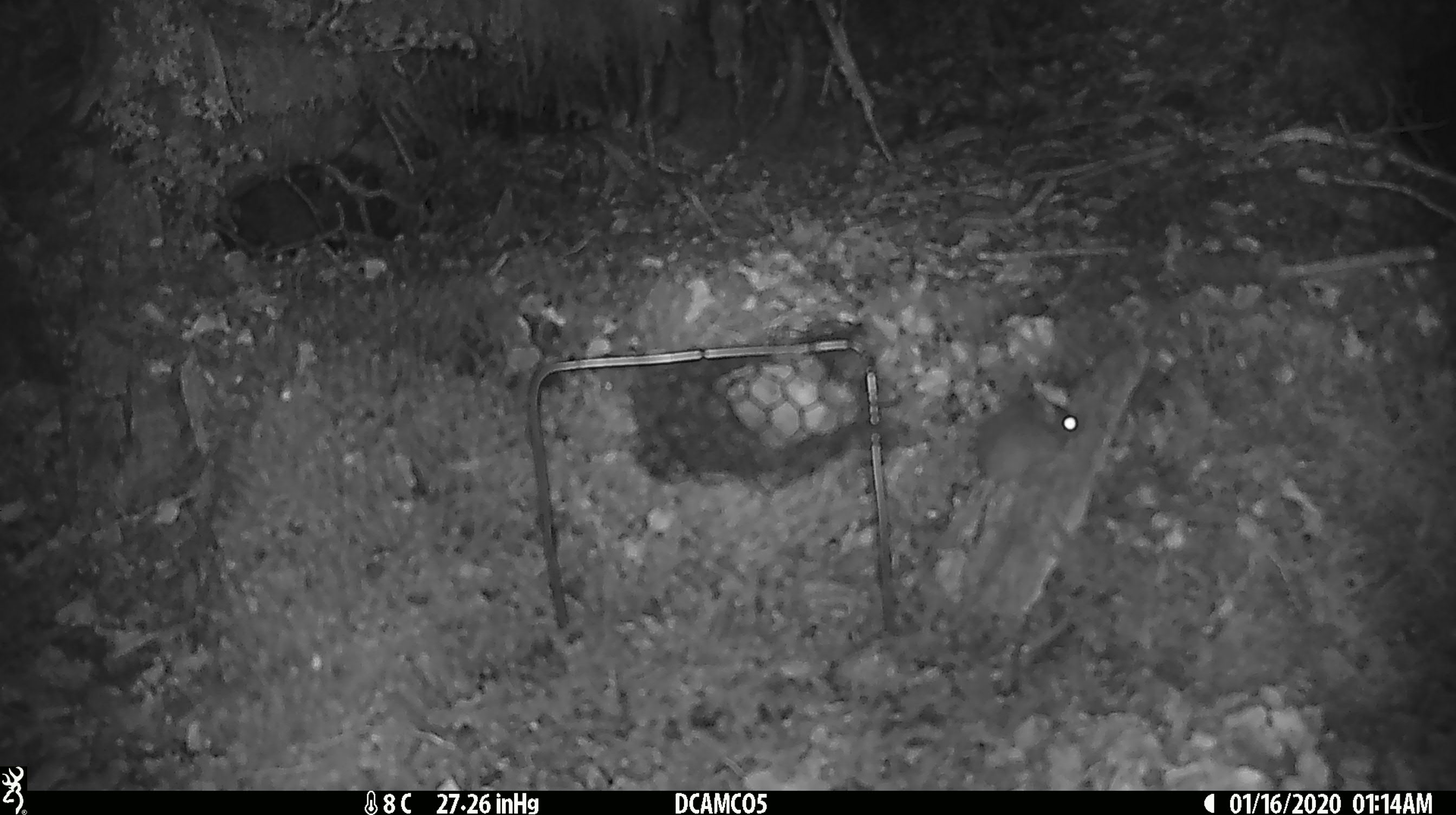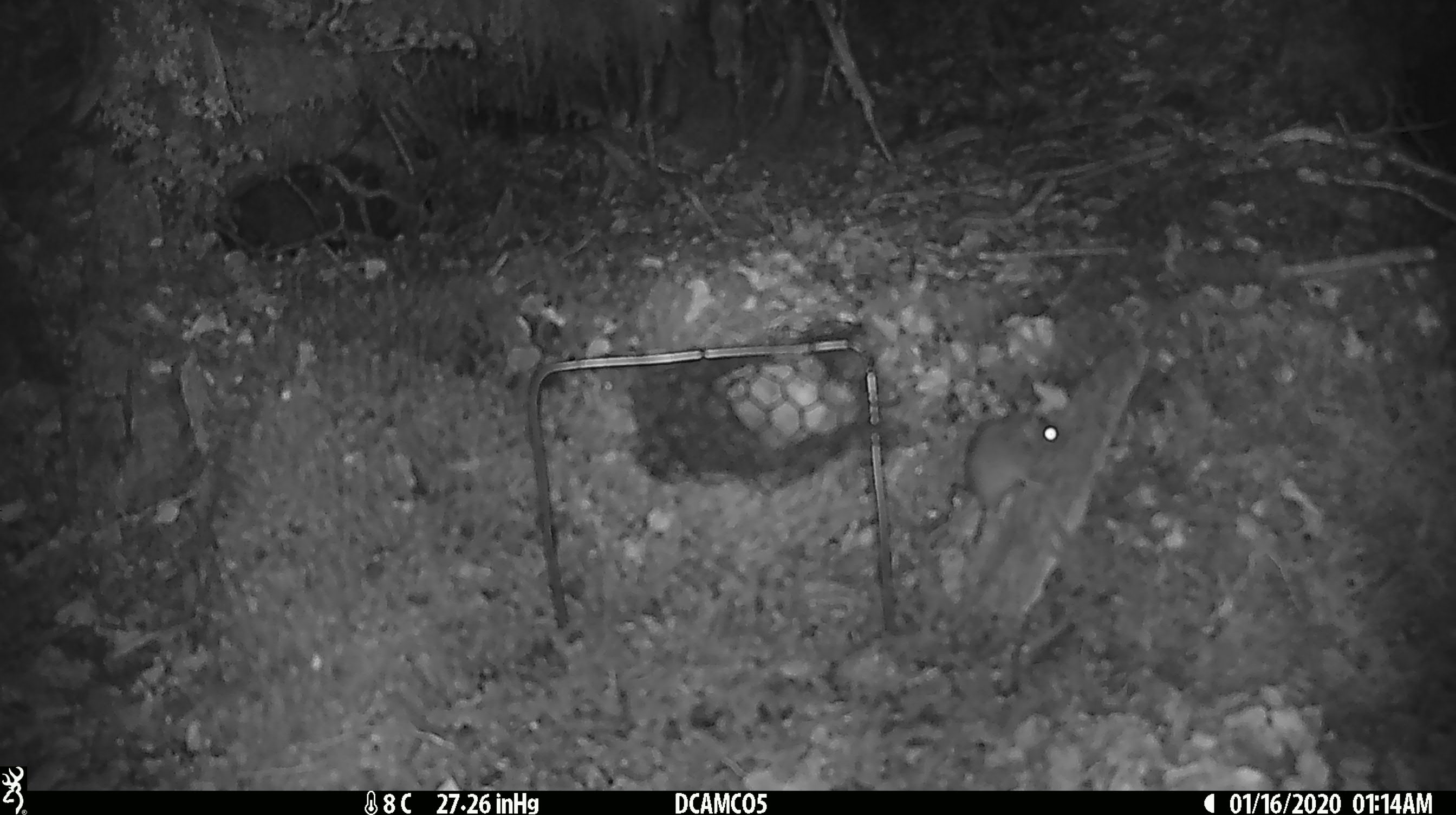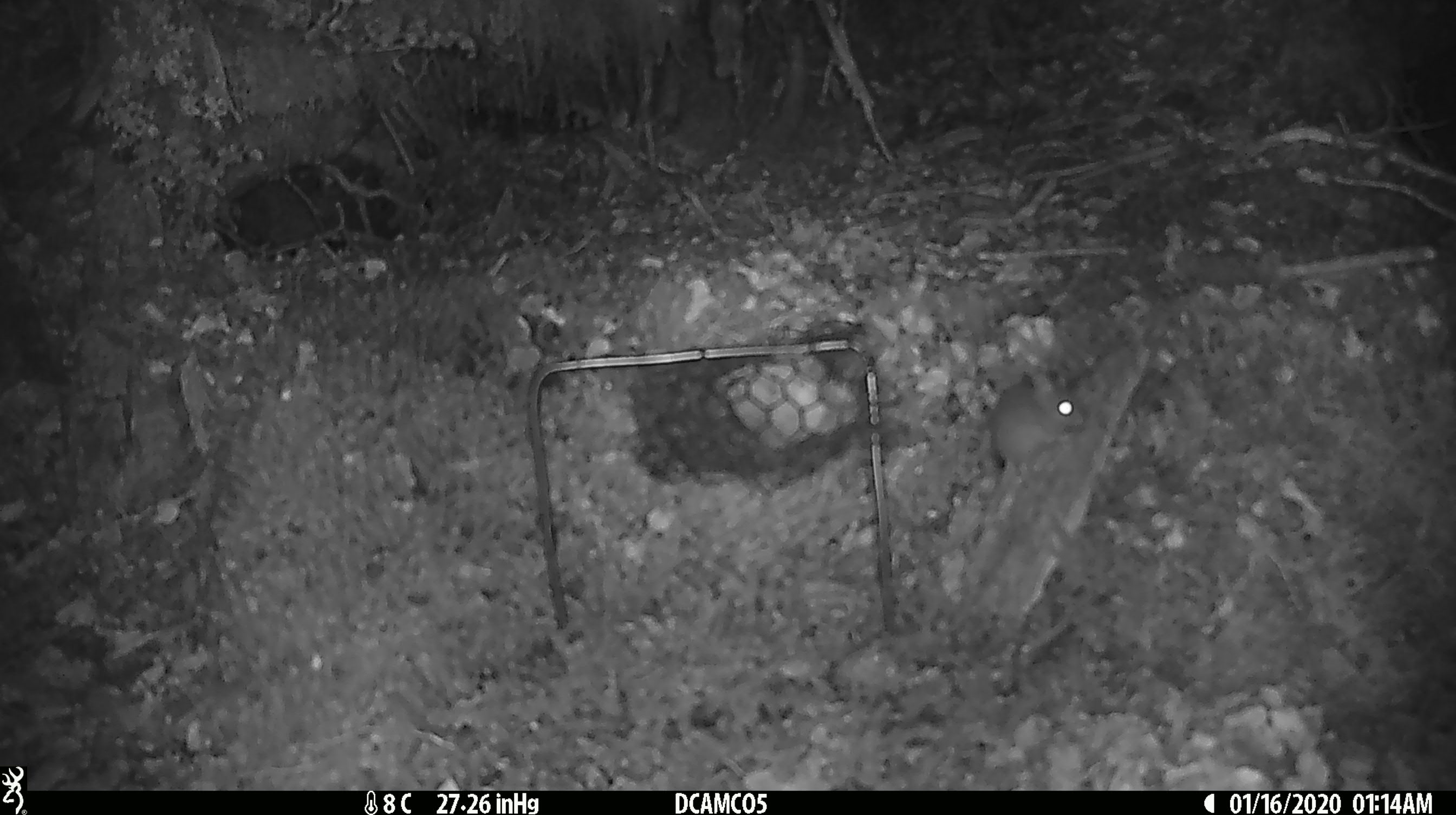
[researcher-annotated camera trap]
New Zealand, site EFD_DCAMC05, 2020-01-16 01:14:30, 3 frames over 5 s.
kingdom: Animalia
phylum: Chordata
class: Mammalia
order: Rodentia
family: Muridae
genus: Mus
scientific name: Mus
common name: mouse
Mouse (Mus).